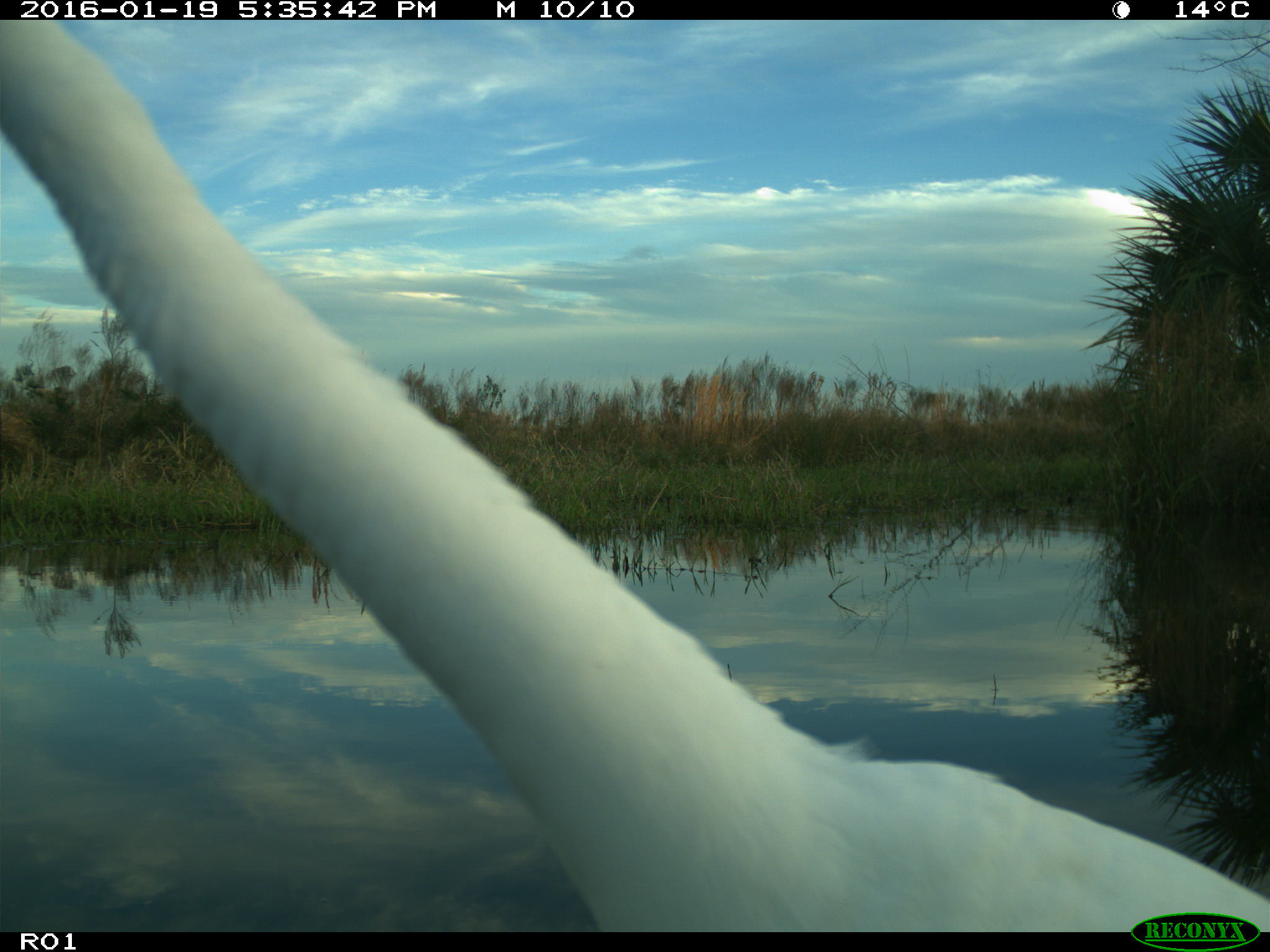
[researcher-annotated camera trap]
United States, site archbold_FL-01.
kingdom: Animalia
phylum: Chordata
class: Aves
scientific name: Aves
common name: birds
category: unidentified bird